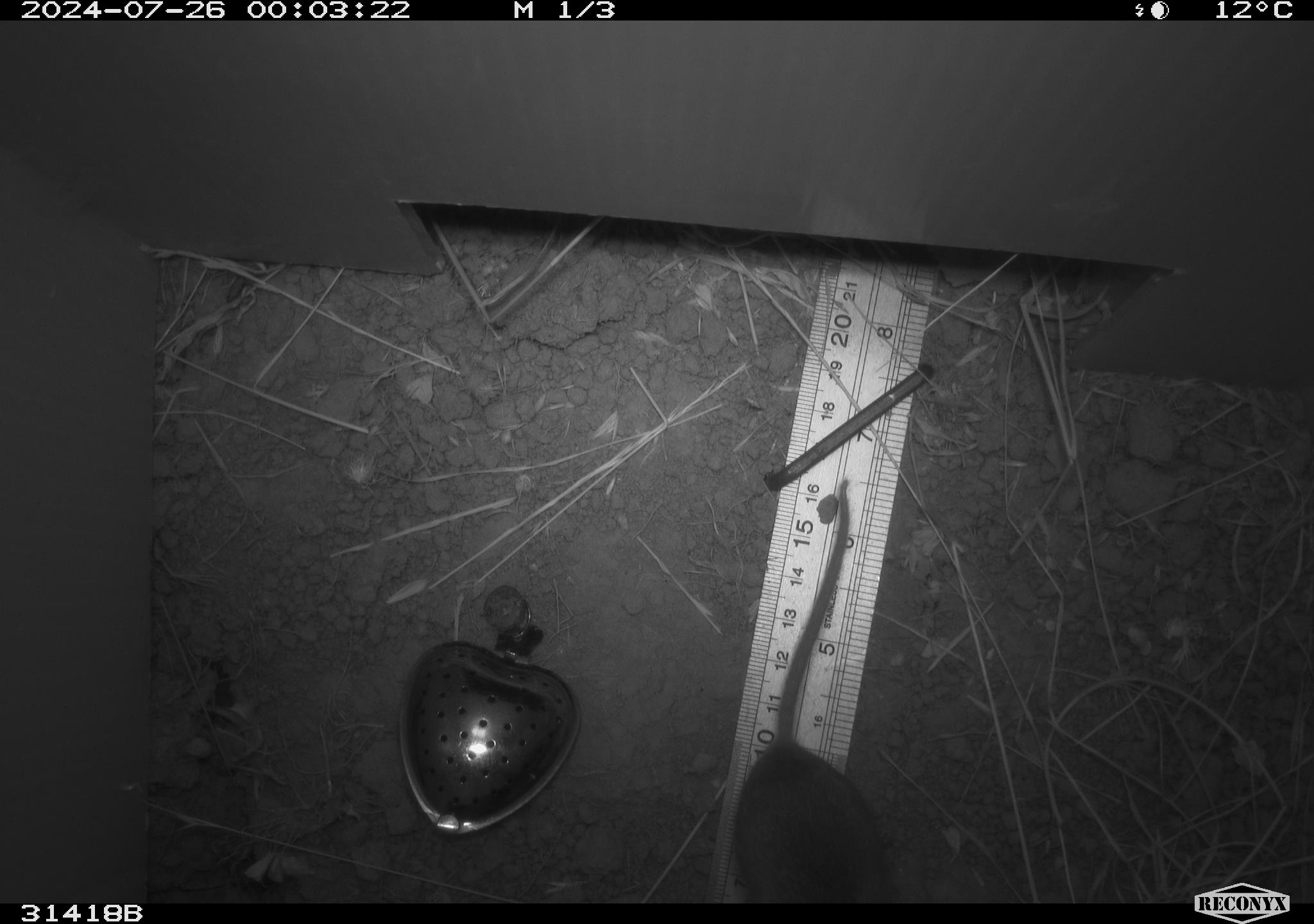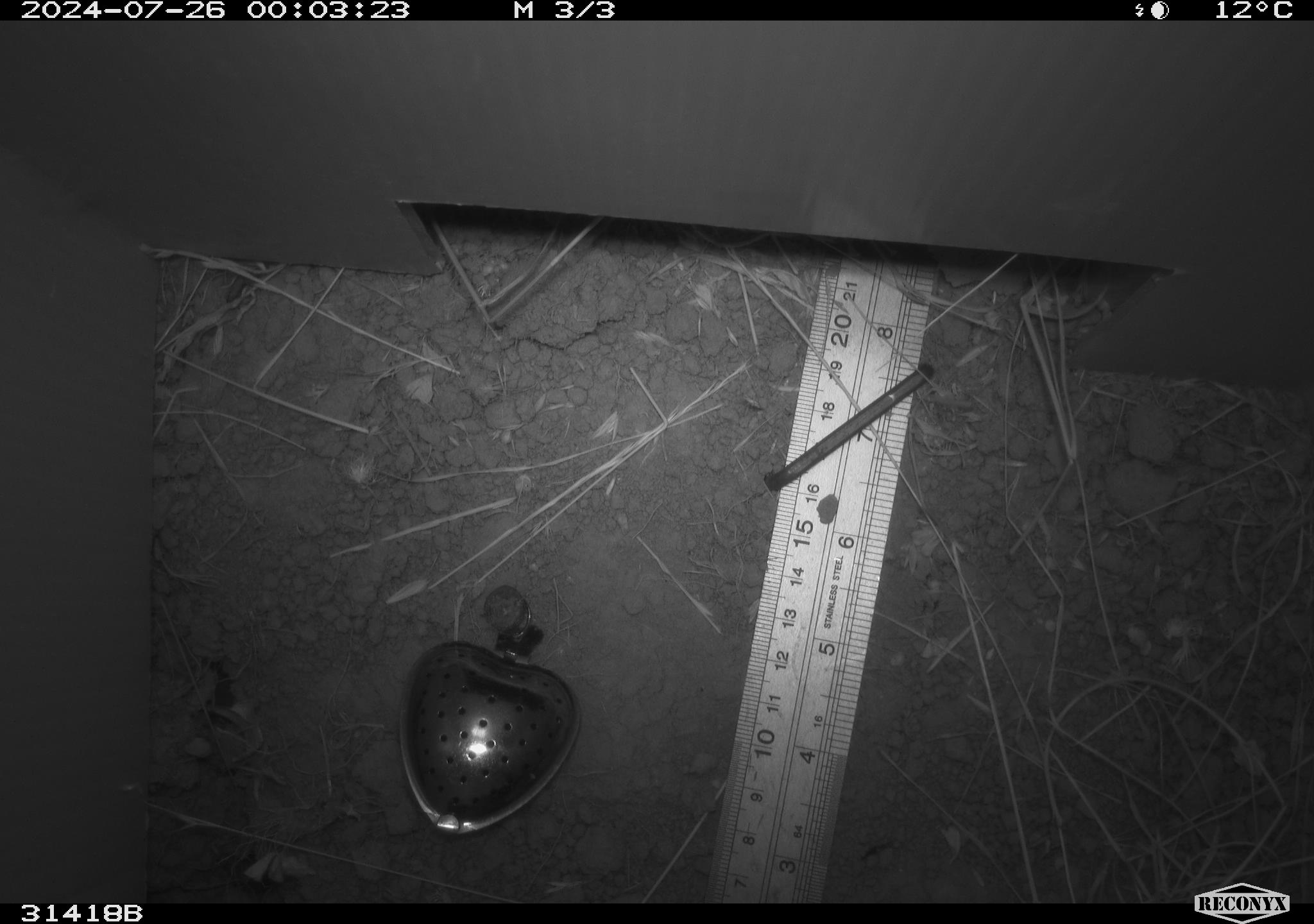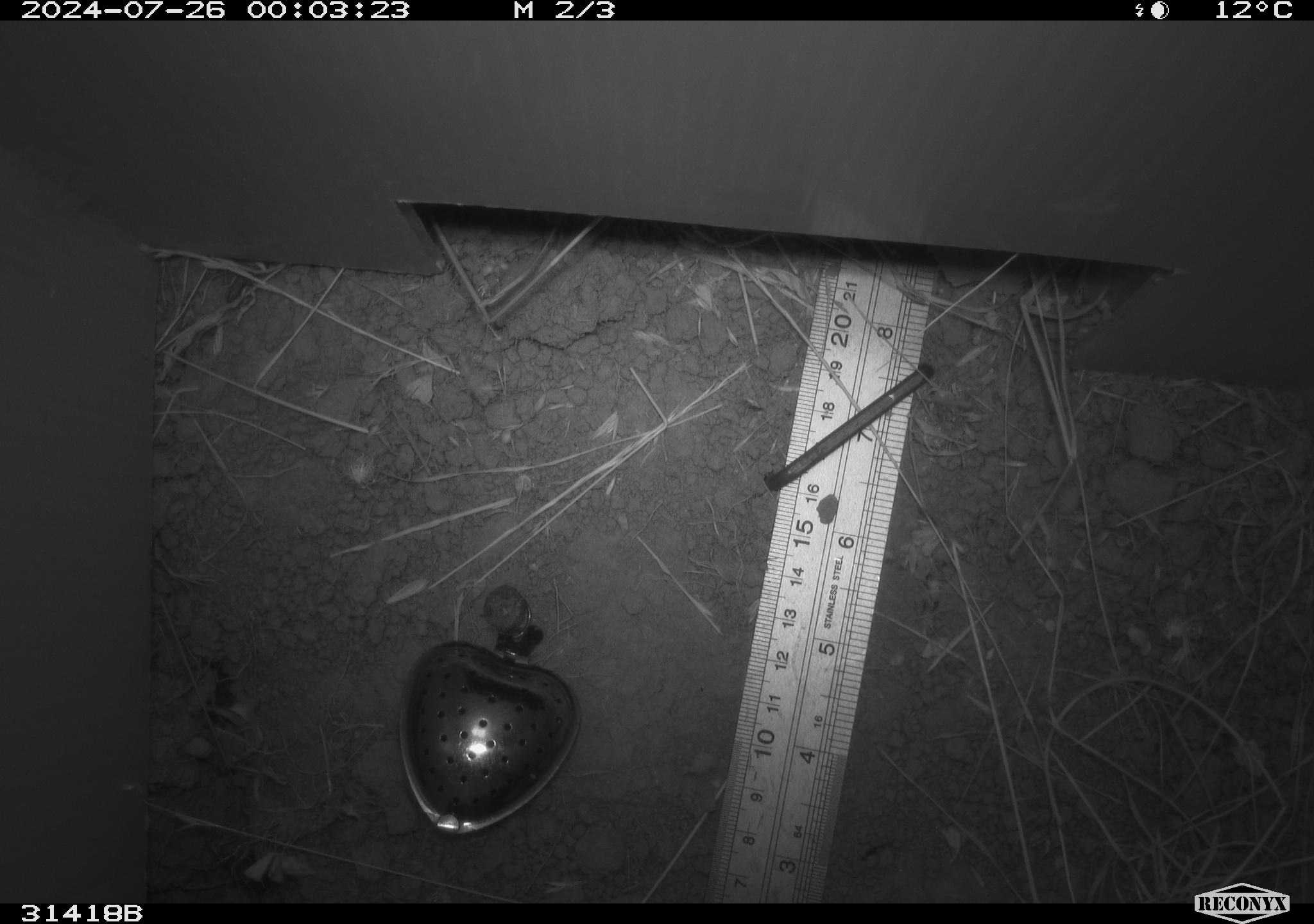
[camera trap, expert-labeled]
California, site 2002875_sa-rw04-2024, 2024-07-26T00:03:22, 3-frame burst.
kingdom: Animalia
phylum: Chordata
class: Mammalia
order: Rodentia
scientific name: Rodentia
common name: rodent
Rodent (Rodentia).